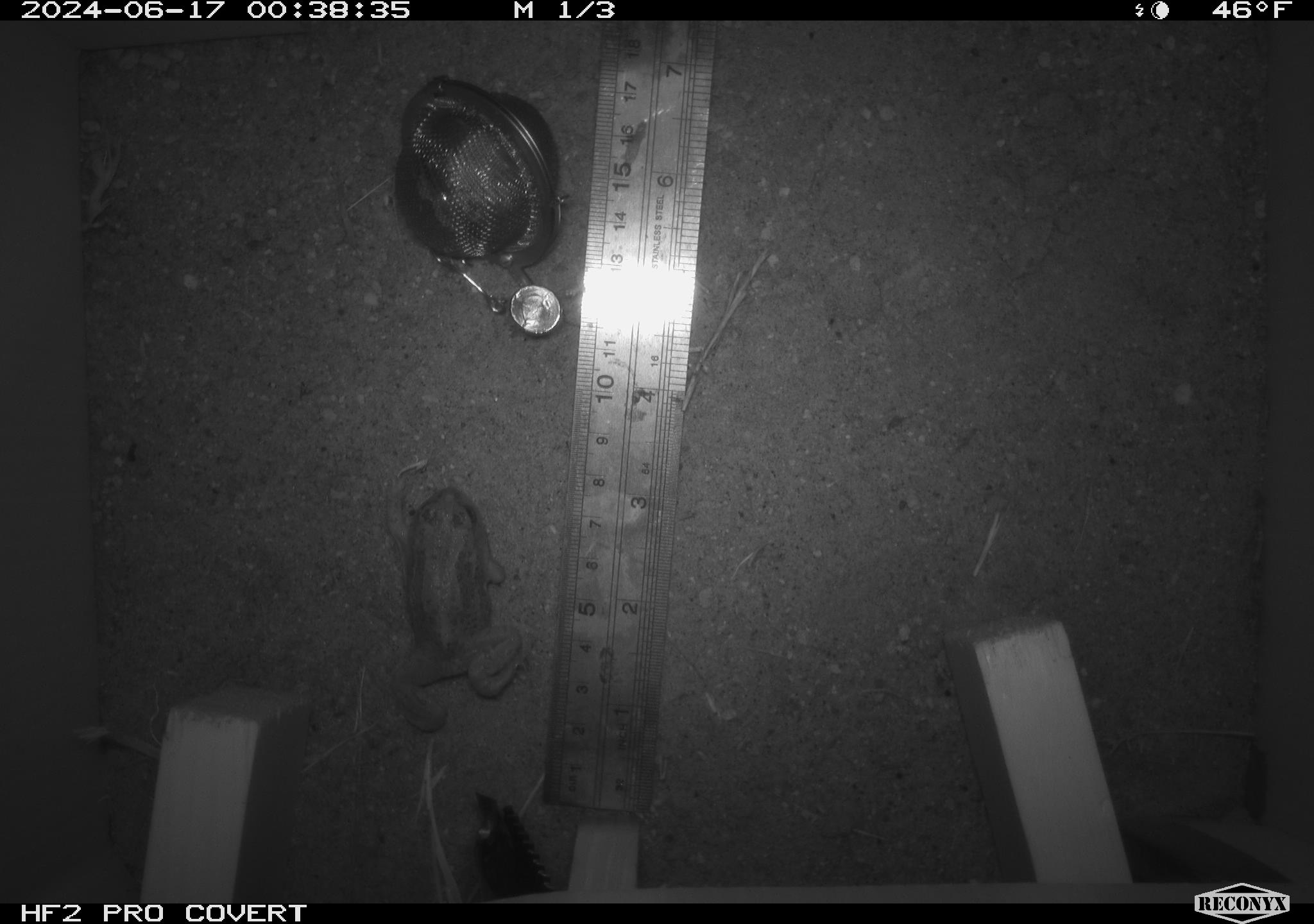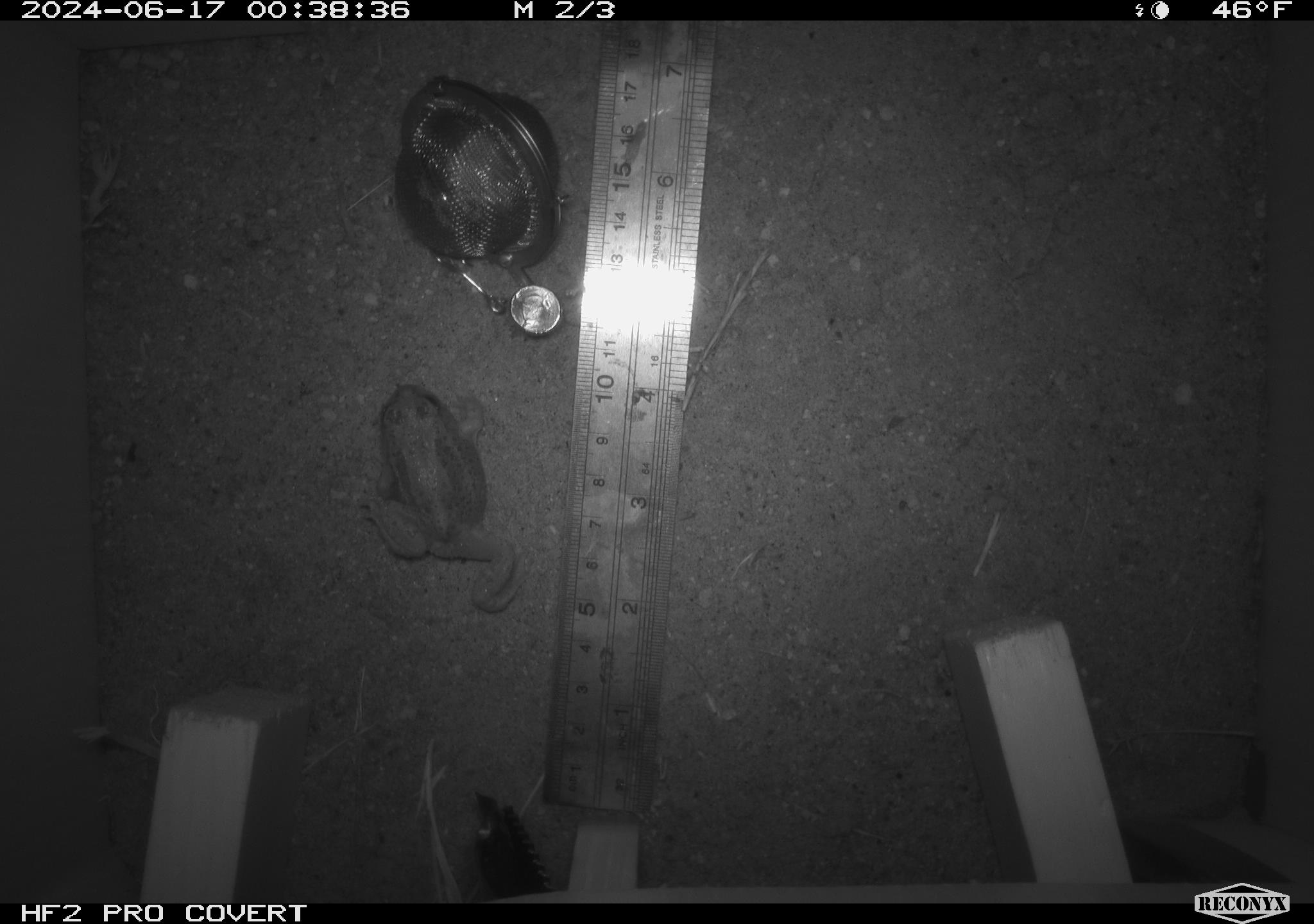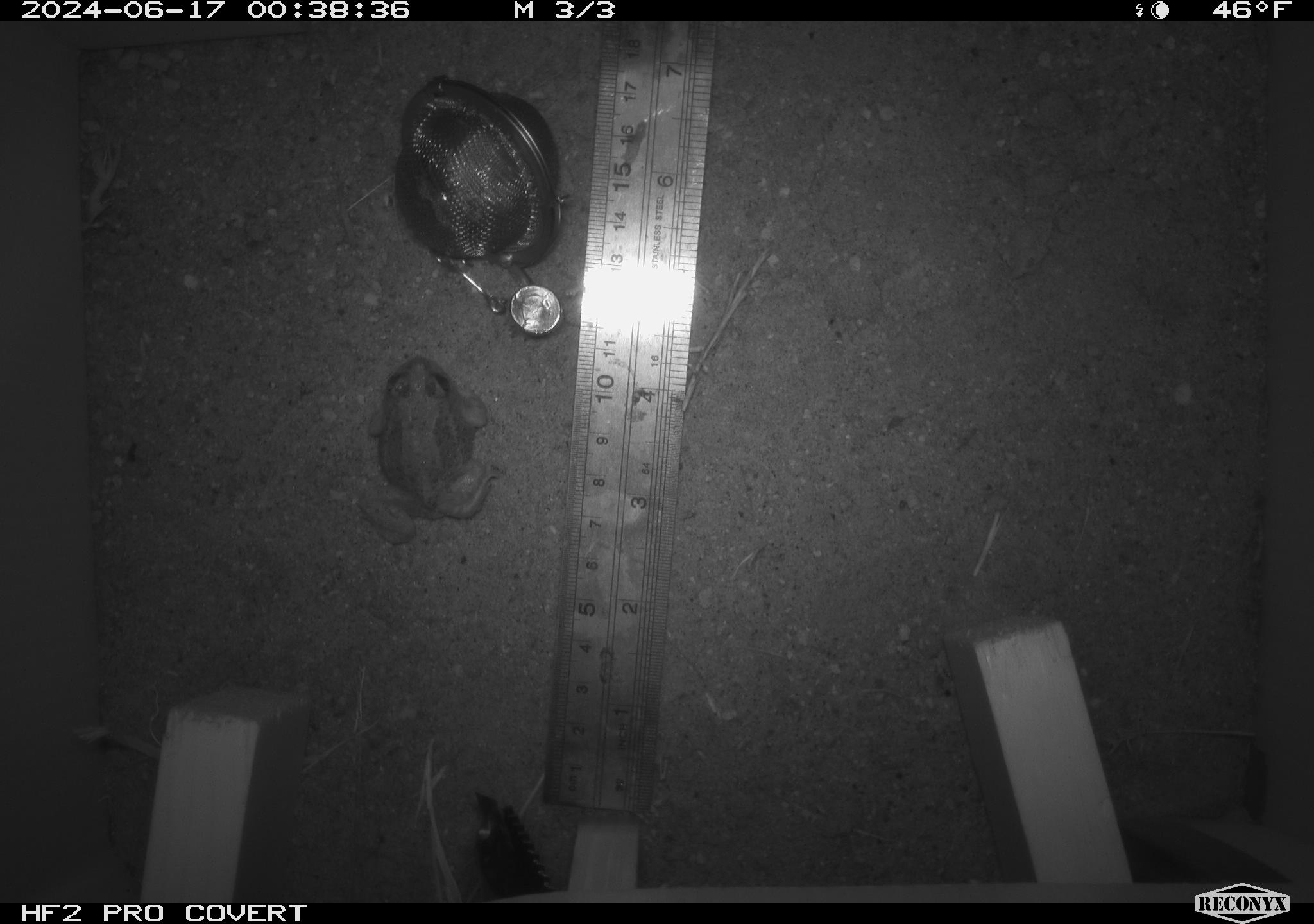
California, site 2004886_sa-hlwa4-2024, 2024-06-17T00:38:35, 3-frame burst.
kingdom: Animalia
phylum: Chordata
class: Amphibia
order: Anura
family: Hylidae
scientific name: Hylidae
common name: hylids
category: hylidae species